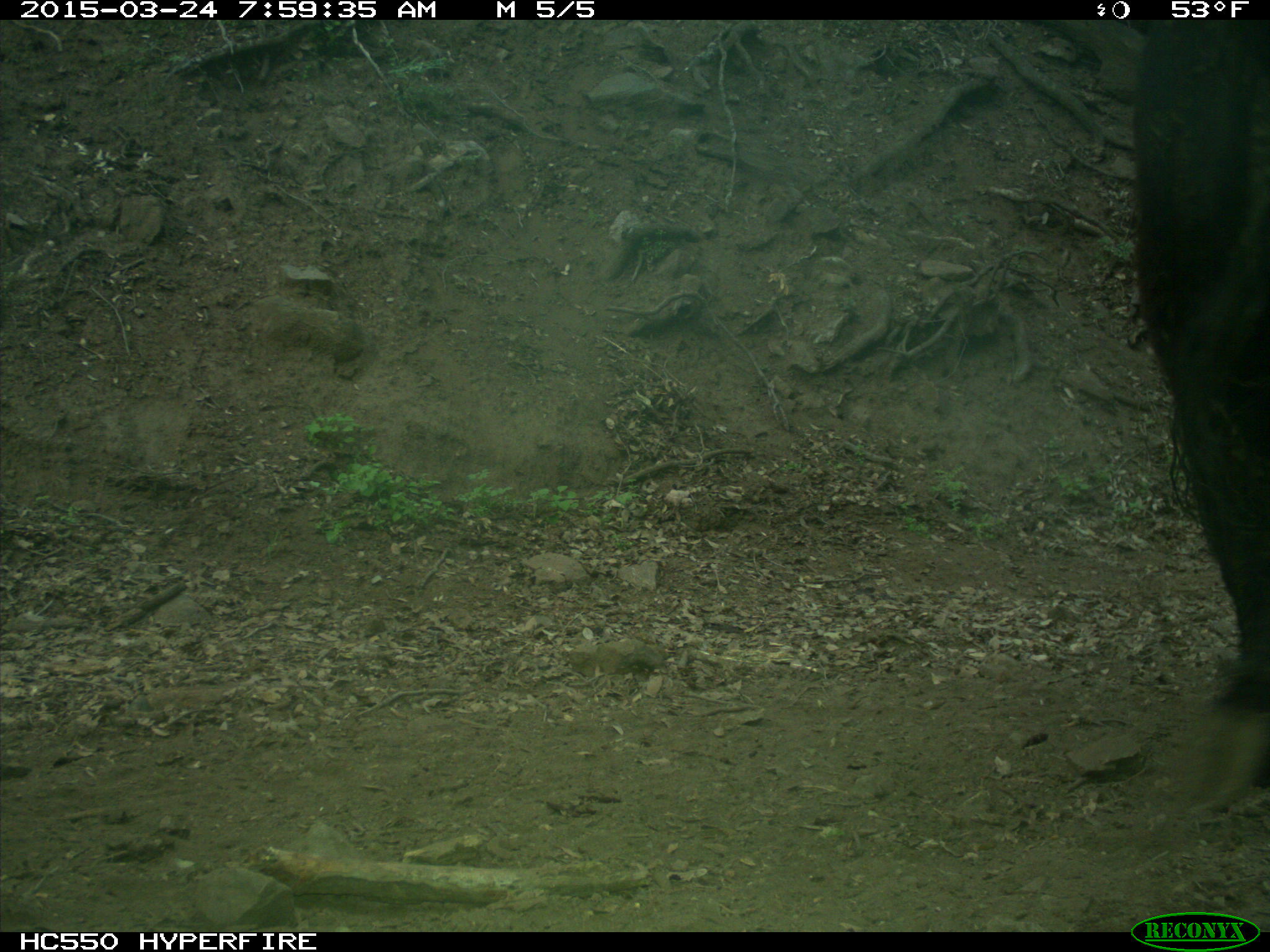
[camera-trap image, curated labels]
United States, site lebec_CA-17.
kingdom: Animalia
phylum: Chordata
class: Mammalia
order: Artiodactyla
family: Bovidae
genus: Bos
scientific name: Bos taurus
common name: domestic cow